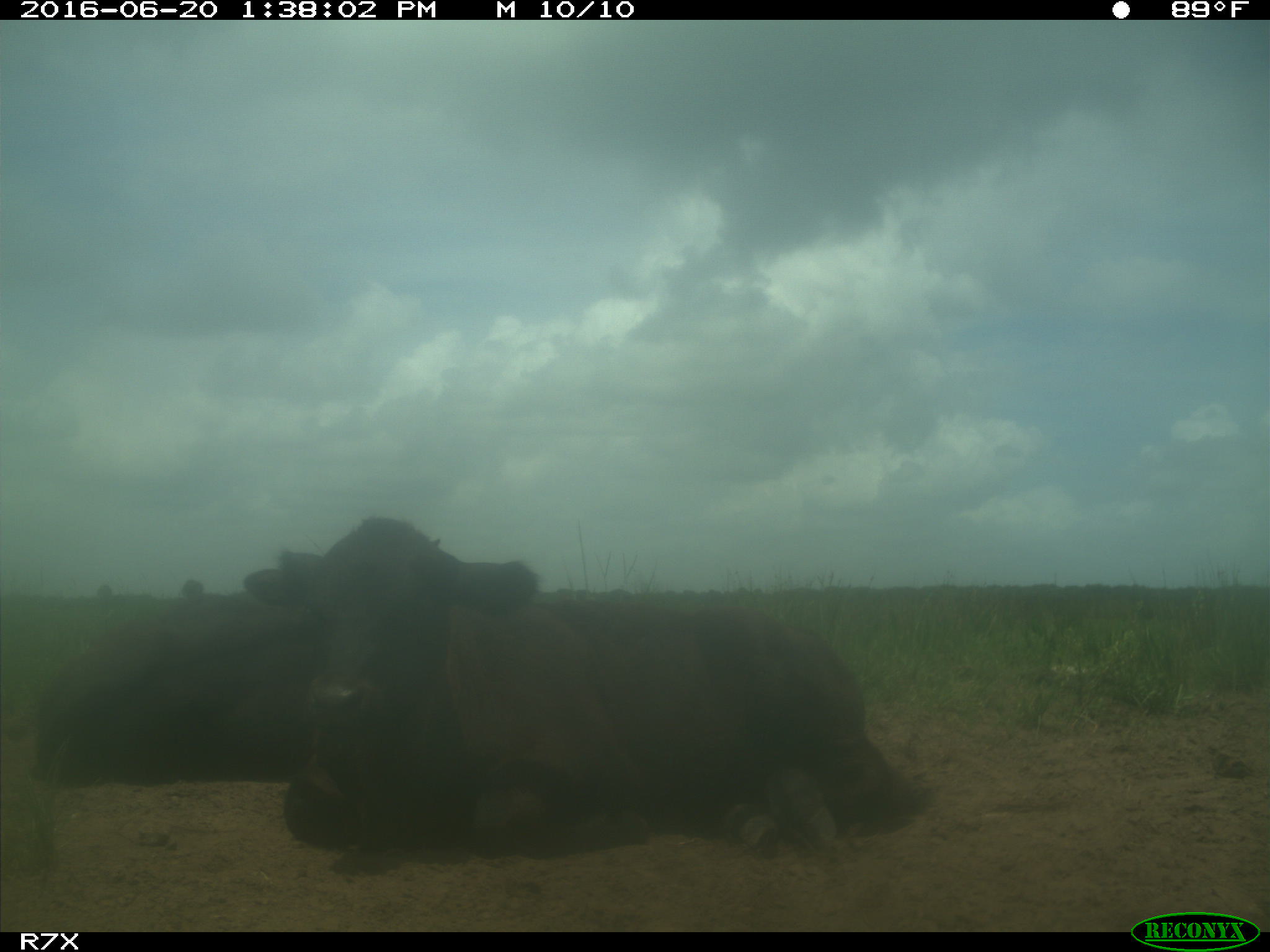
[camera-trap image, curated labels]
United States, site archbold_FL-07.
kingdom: Animalia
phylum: Chordata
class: Mammalia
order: Artiodactyla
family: Bovidae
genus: Bos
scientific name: Bos taurus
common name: domestic cow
Bos taurus (domestic cow).